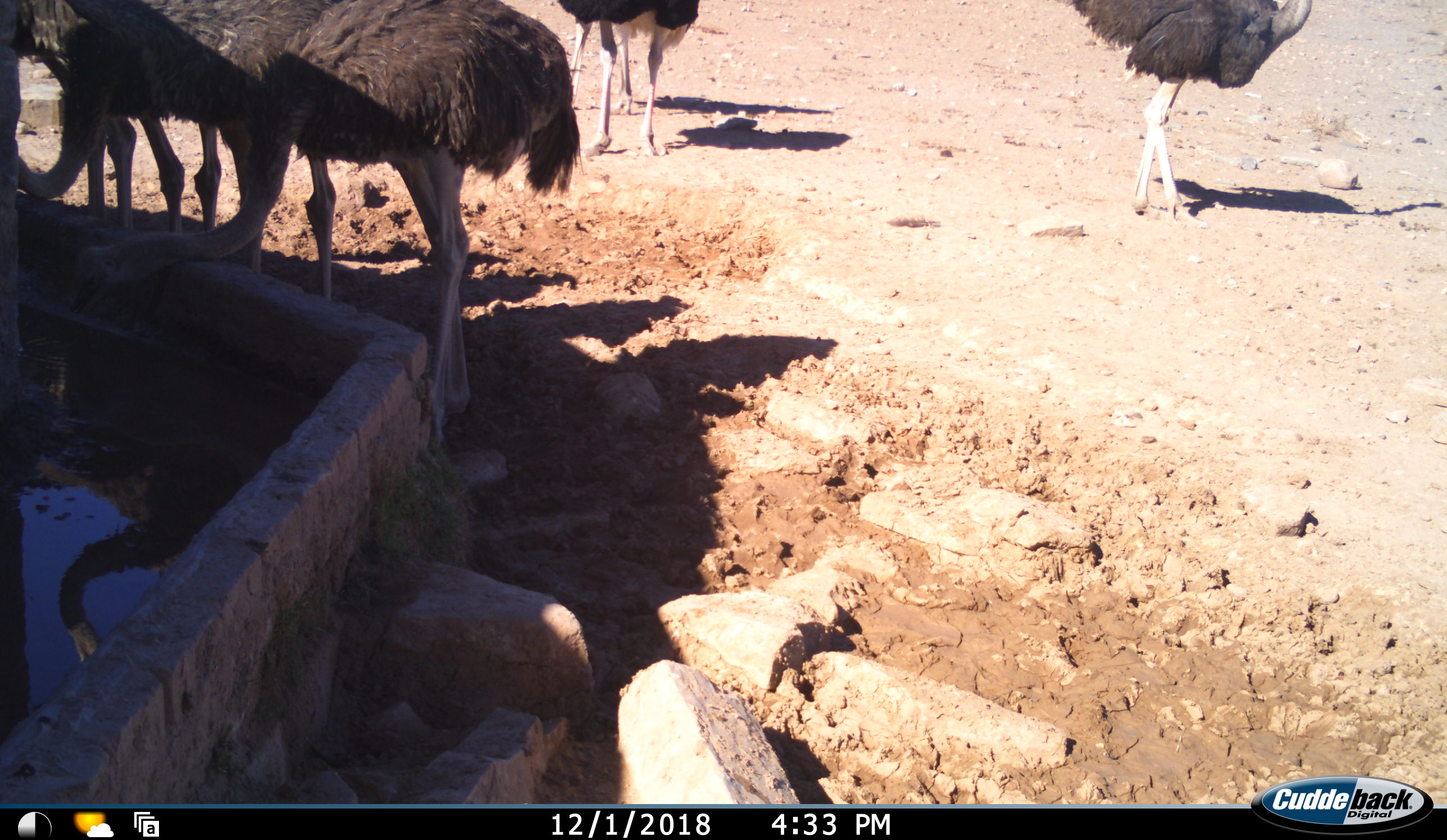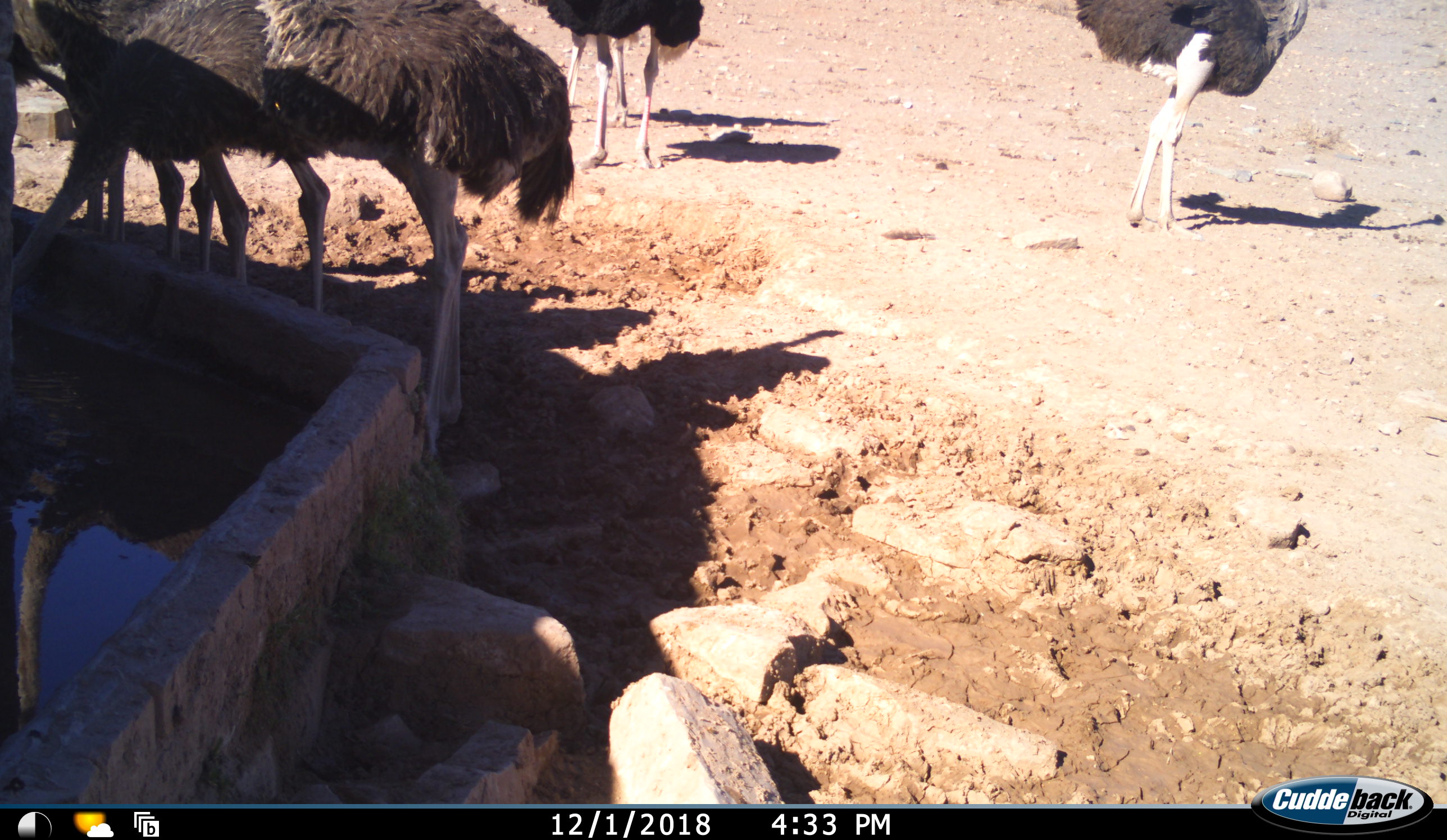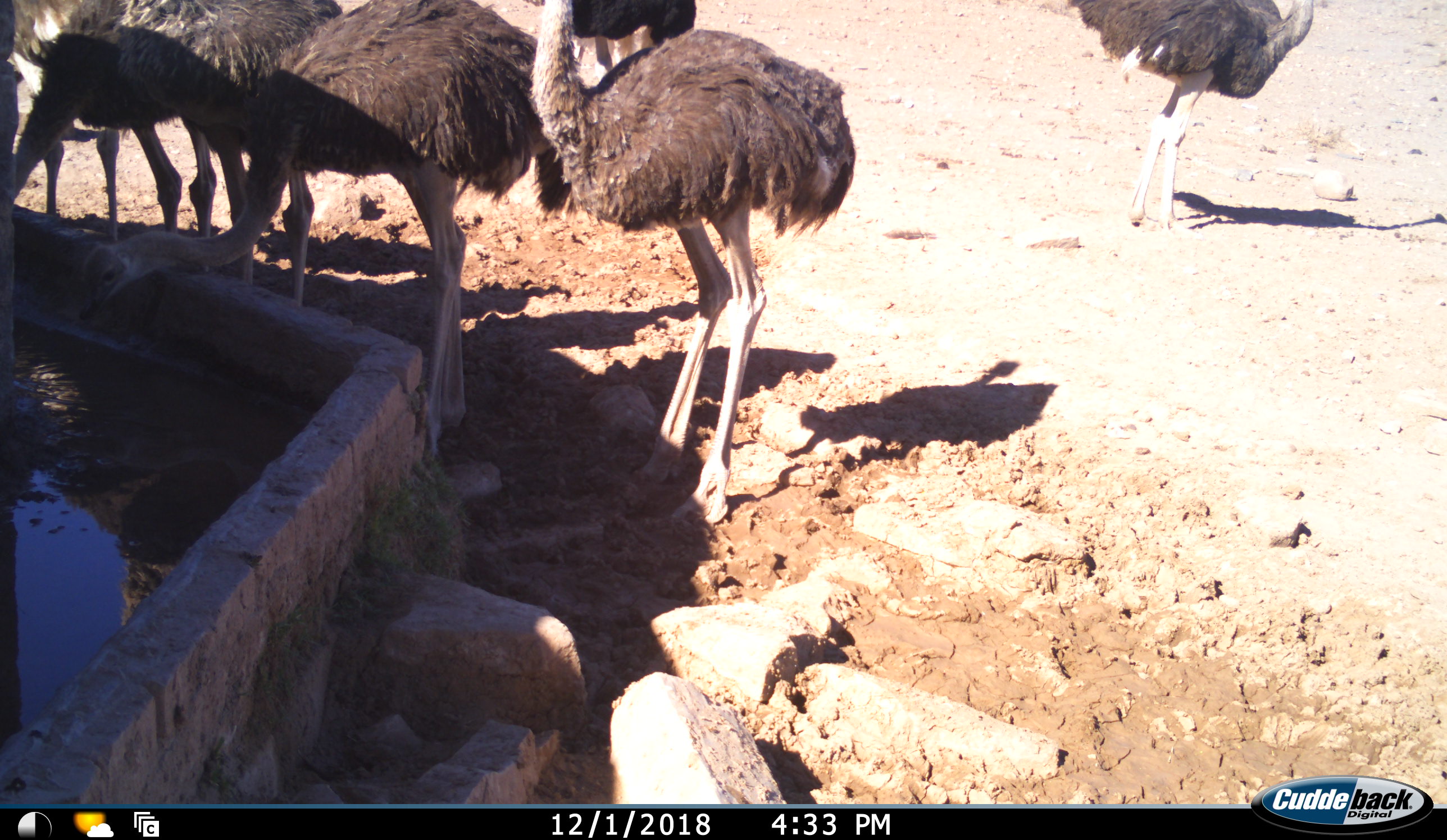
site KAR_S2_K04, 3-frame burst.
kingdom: Animalia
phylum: Chordata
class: Aves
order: Struthioniformes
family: Struthionidae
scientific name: Struthionidae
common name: ostrich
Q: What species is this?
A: Ostrich (Struthionidae).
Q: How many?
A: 7.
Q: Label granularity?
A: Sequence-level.